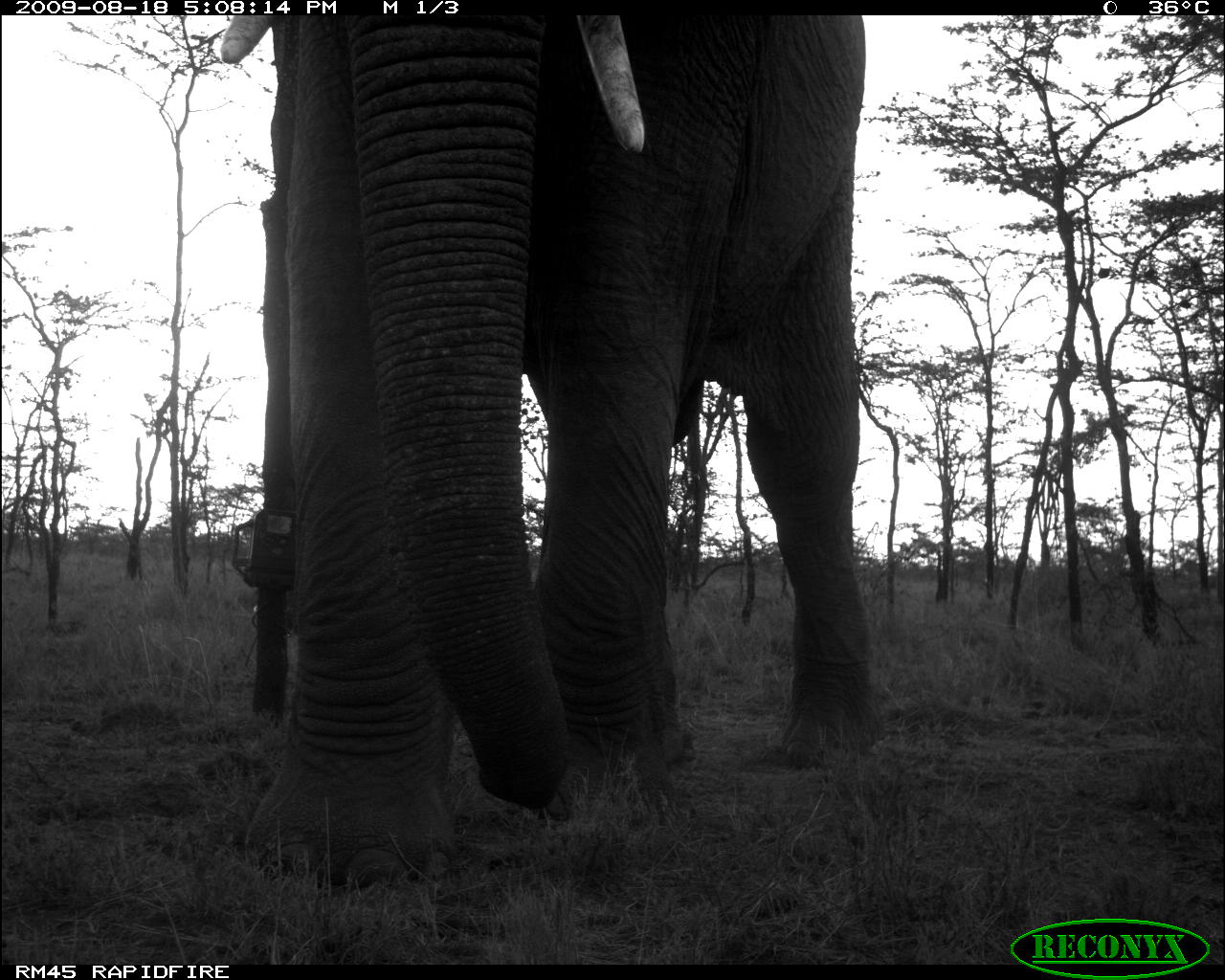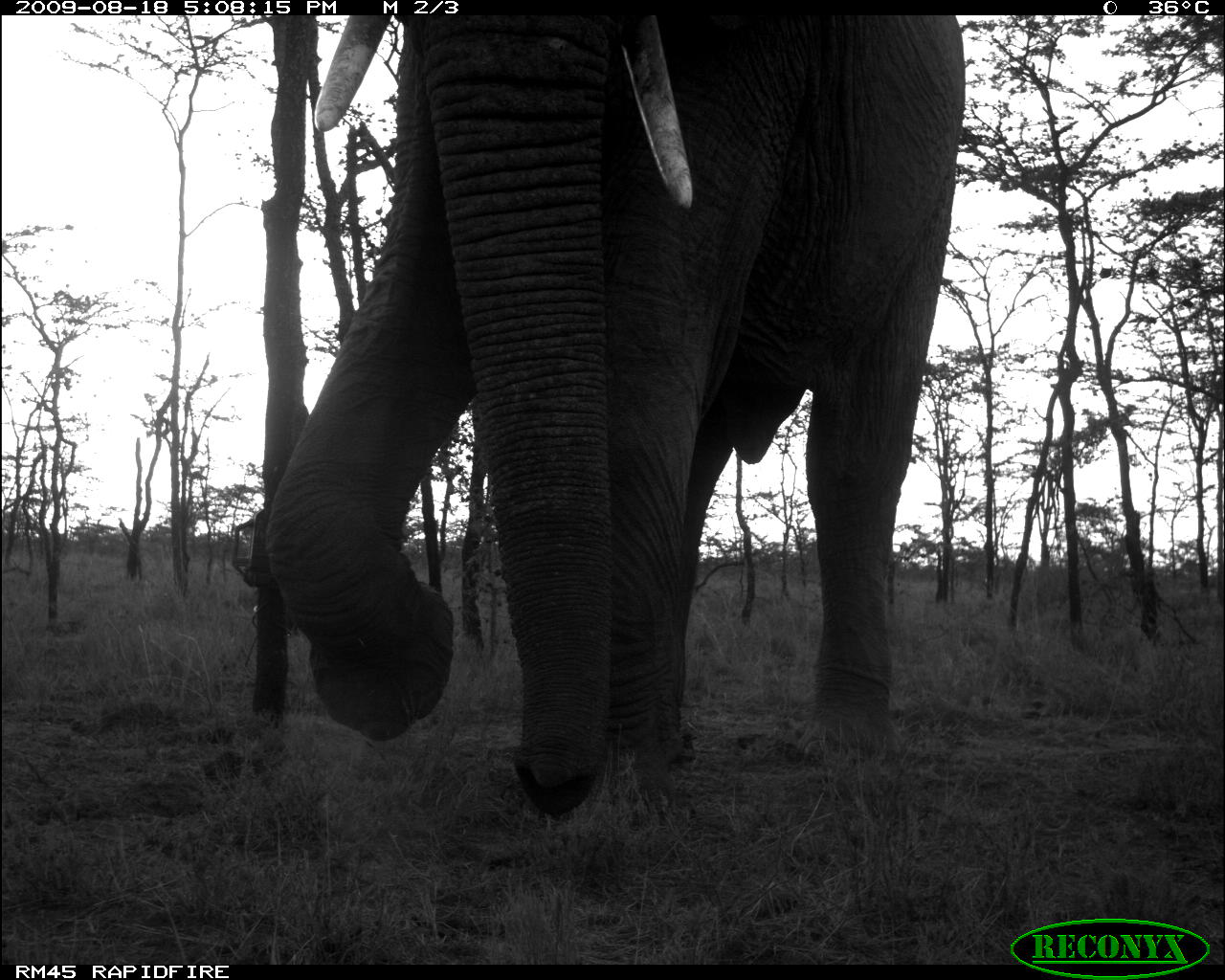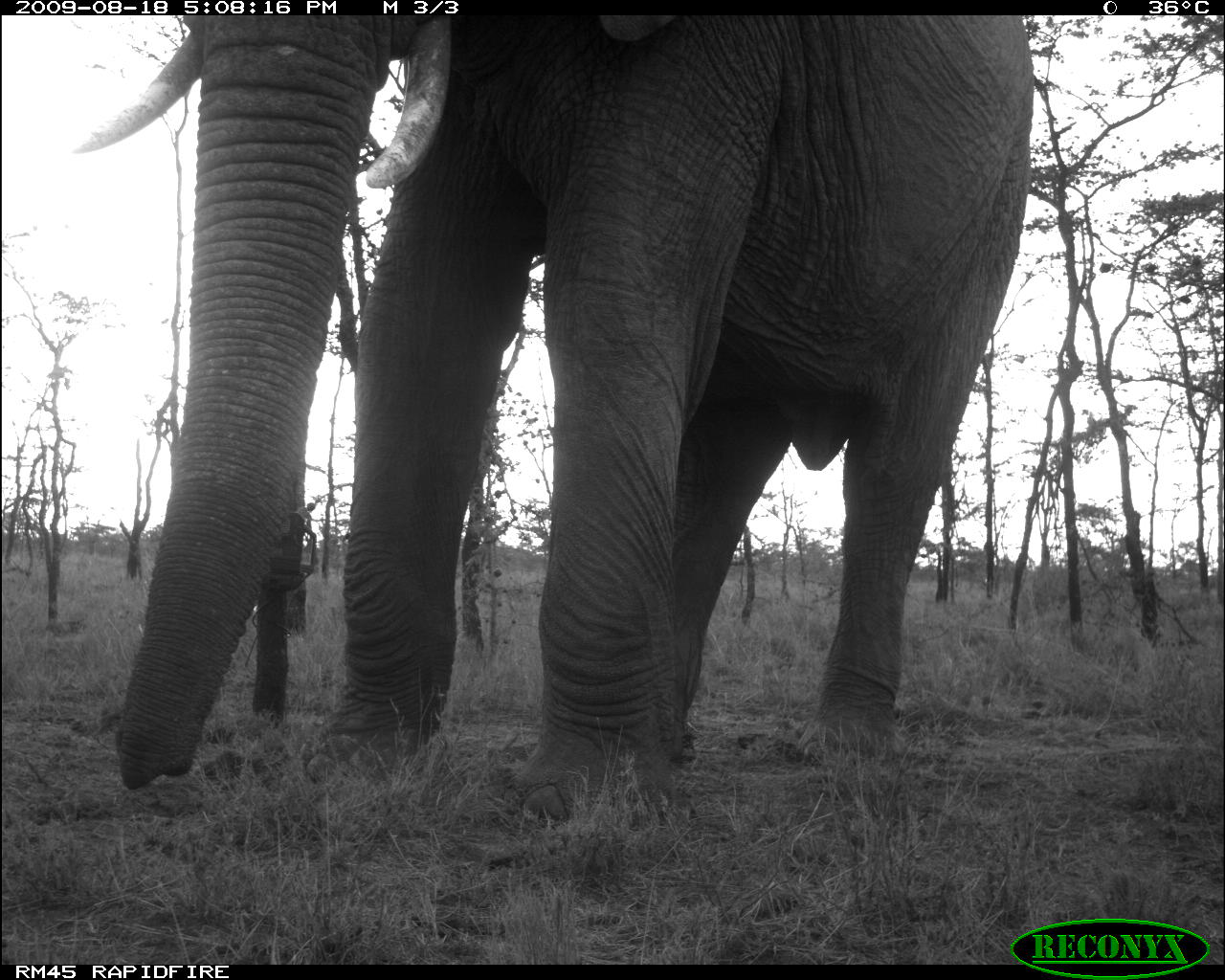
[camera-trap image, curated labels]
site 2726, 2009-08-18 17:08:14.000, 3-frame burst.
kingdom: Animalia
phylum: Chordata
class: Mammalia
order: Proboscidea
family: Elephantidae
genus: Loxodonta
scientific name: Loxodonta africana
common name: african bush elephant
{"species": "Loxodonta africana (african bush elephant)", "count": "1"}